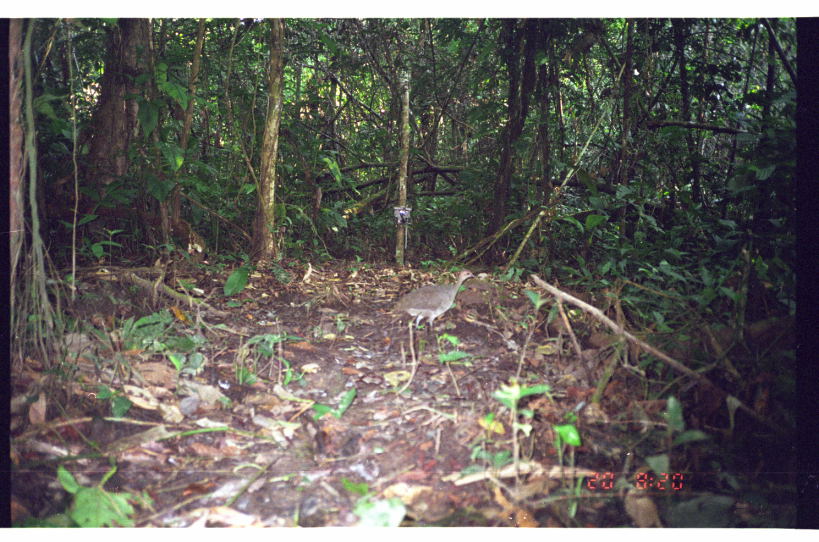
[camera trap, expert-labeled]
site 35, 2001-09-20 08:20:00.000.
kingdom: Animalia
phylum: Chordata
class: Aves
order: Tinamiformes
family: Tinamidae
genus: Tinamus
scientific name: Tinamus major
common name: great tinamou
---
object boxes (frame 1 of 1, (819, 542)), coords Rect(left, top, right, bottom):
tinamus major: Rect(391, 268, 475, 336)